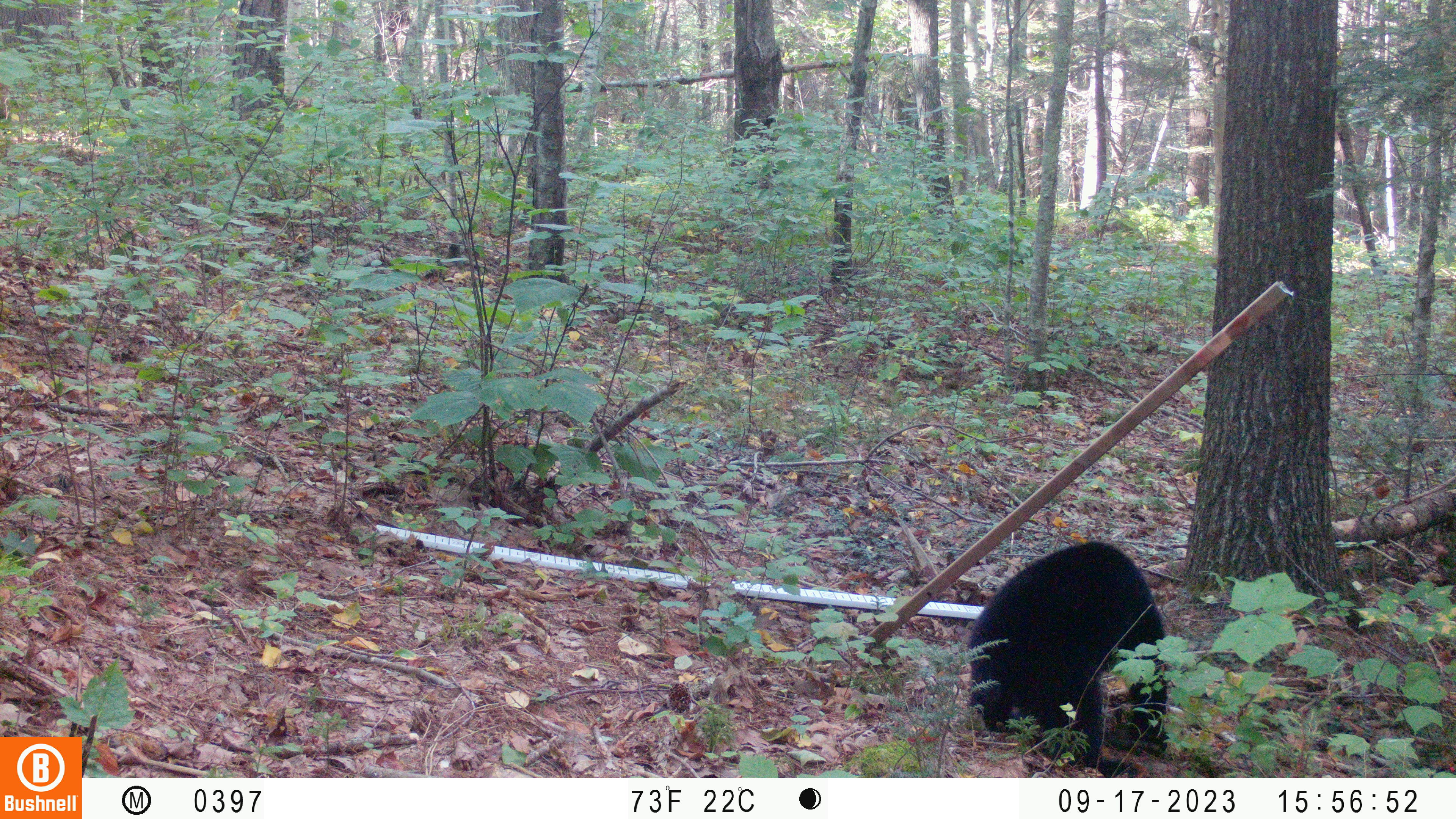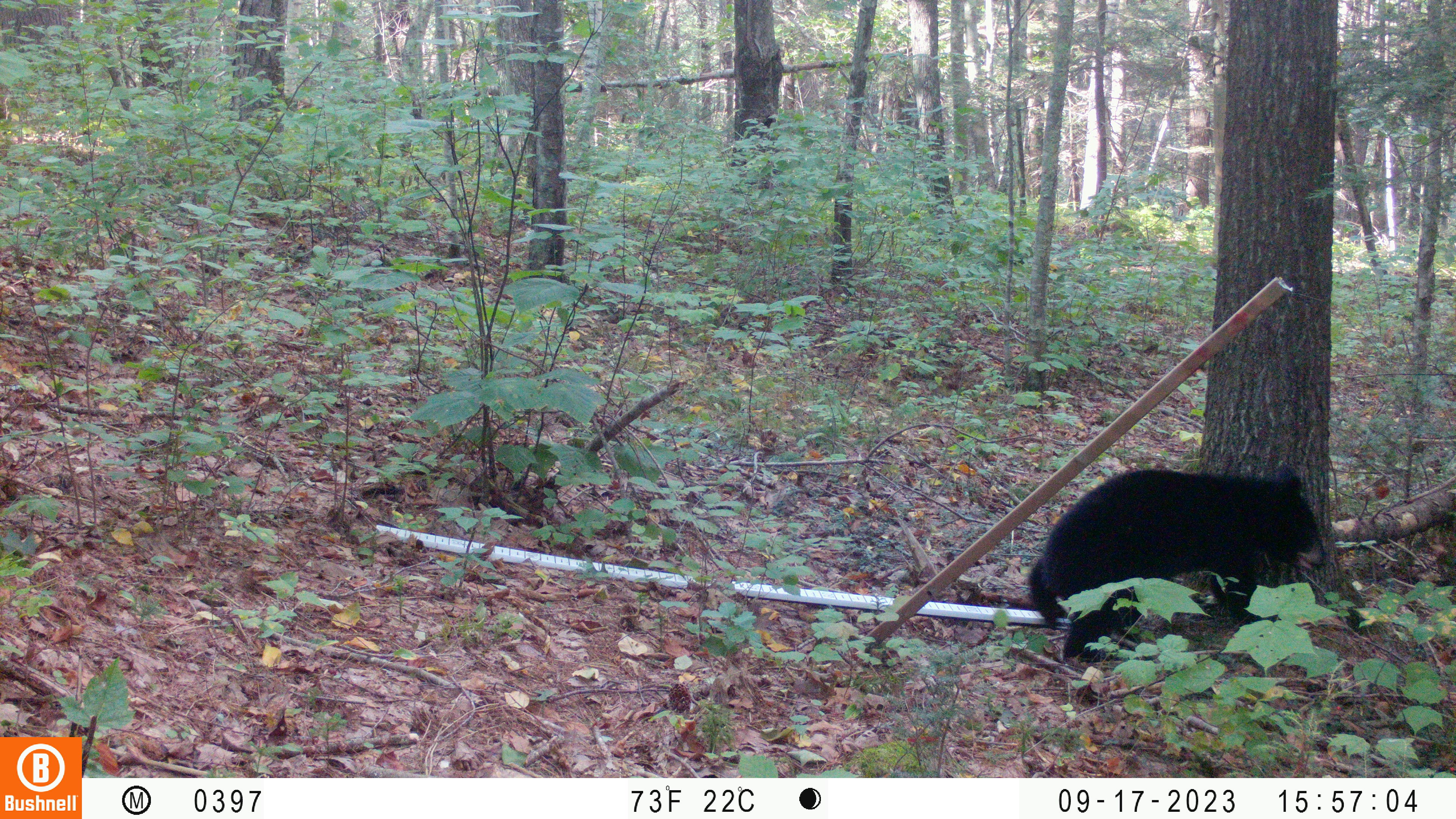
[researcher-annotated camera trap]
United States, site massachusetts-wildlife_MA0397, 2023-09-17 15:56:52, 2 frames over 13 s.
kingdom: Animalia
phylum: Chordata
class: Mammalia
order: Carnivora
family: Ursidae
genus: Ursus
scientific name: Ursus americanus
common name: black bear